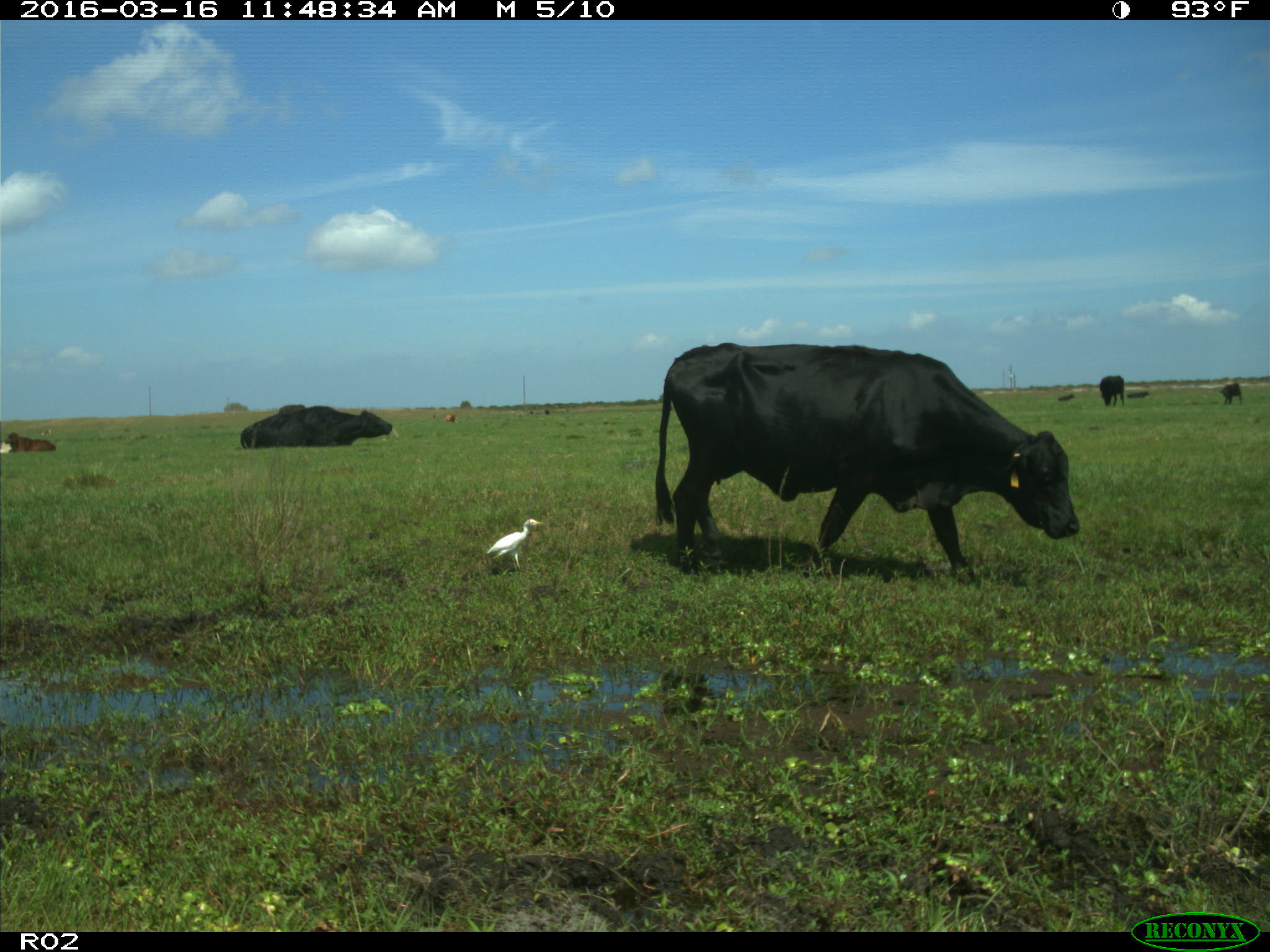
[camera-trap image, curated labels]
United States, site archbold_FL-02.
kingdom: Animalia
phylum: Chordata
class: Mammalia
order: Artiodactyla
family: Bovidae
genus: Bos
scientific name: Bos taurus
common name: domestic cow